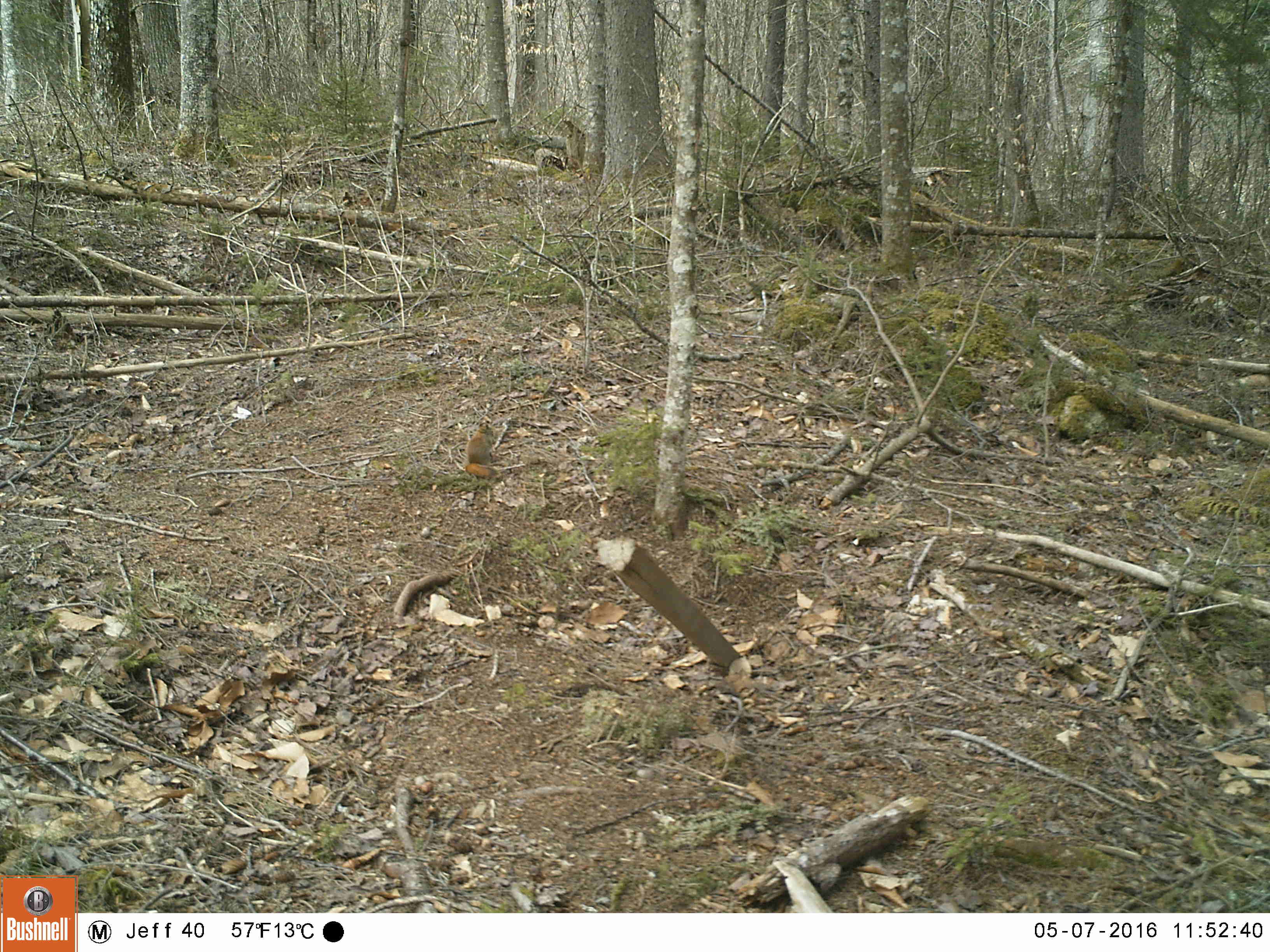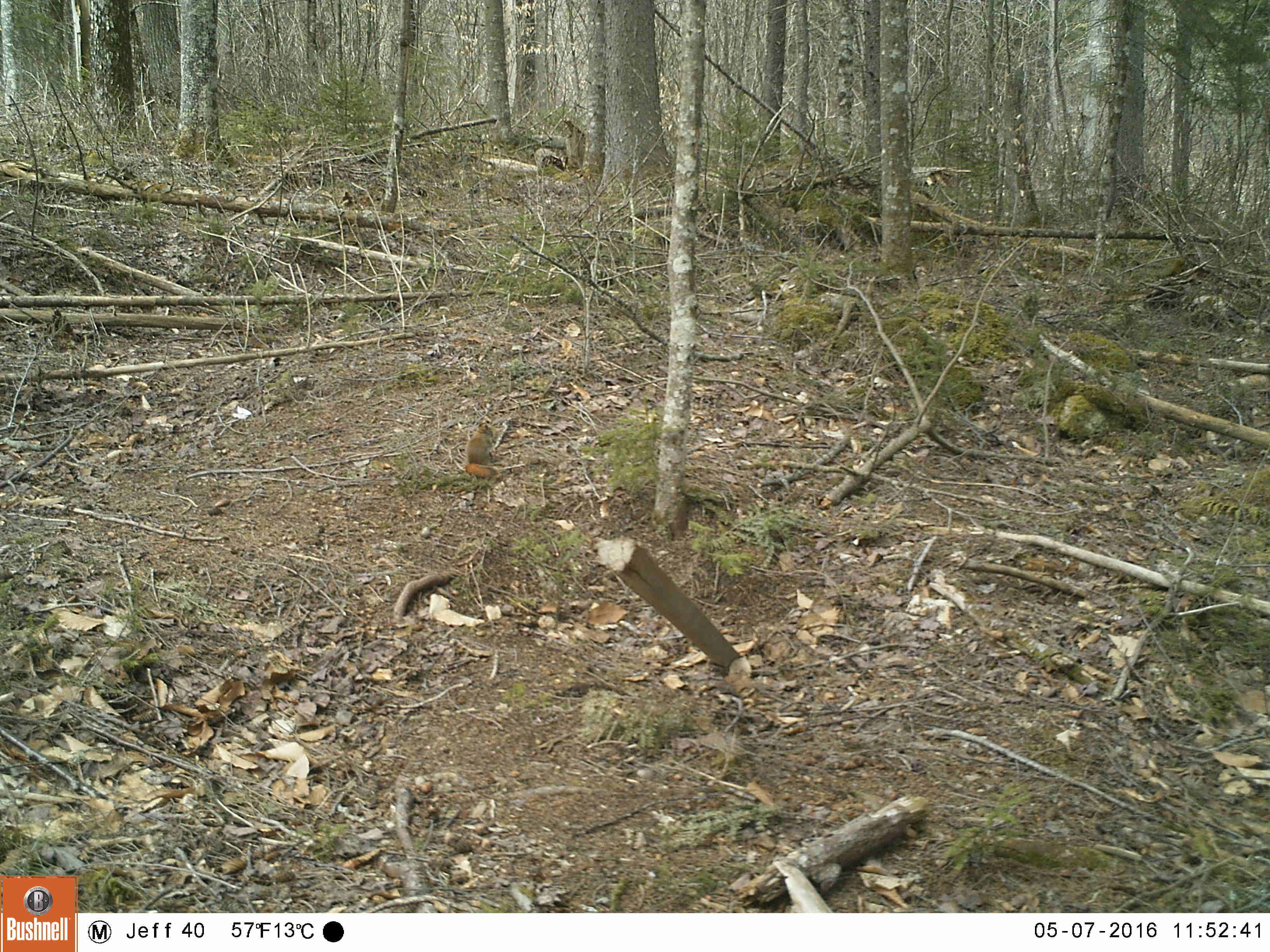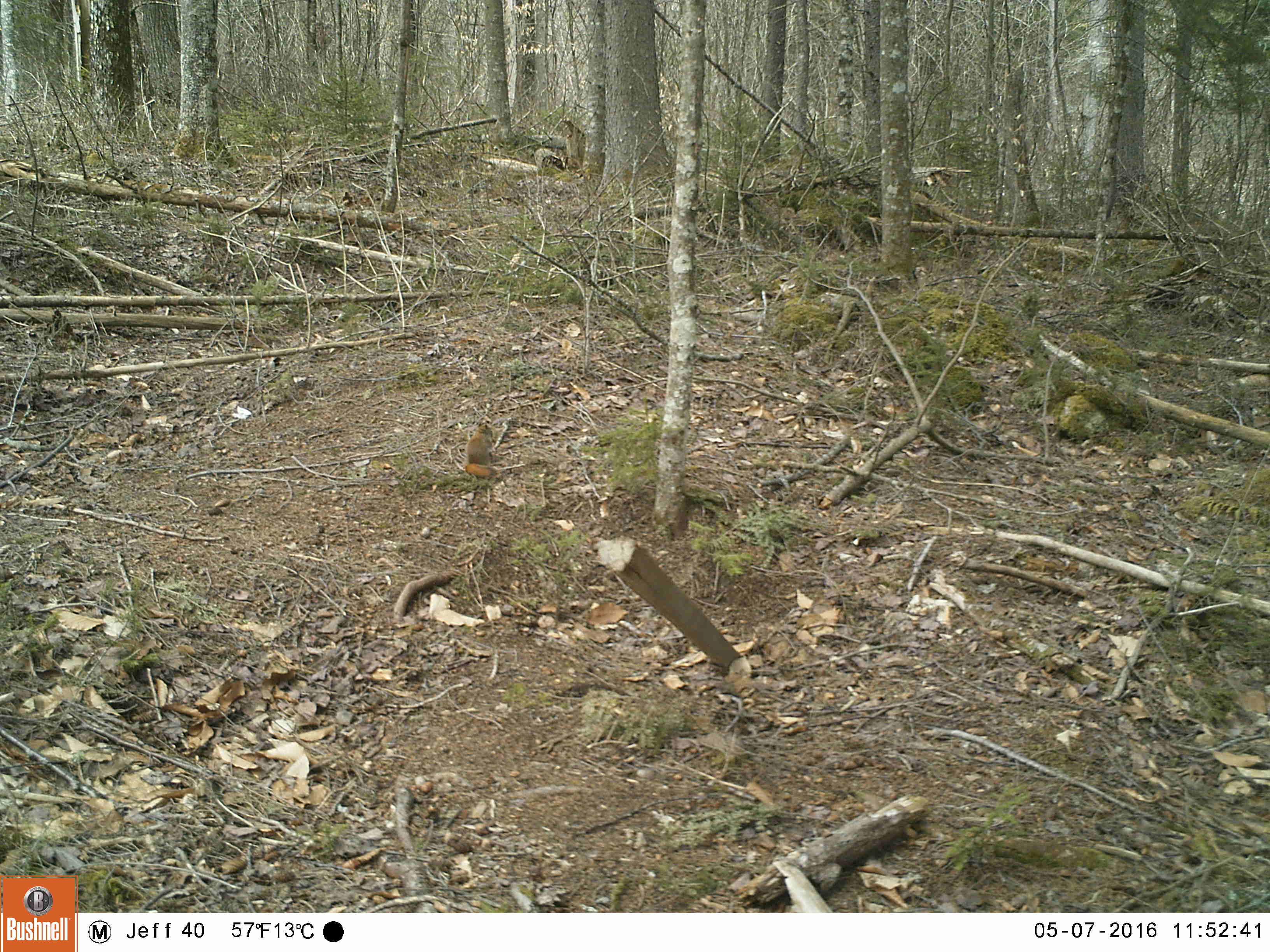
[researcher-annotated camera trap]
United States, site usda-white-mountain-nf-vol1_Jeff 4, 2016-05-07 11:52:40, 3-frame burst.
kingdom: Animalia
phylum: Chordata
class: Mammalia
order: Rodentia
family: Sciuridae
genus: Tamiasciurus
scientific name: Tamiasciurus hudsonicus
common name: red squirrel